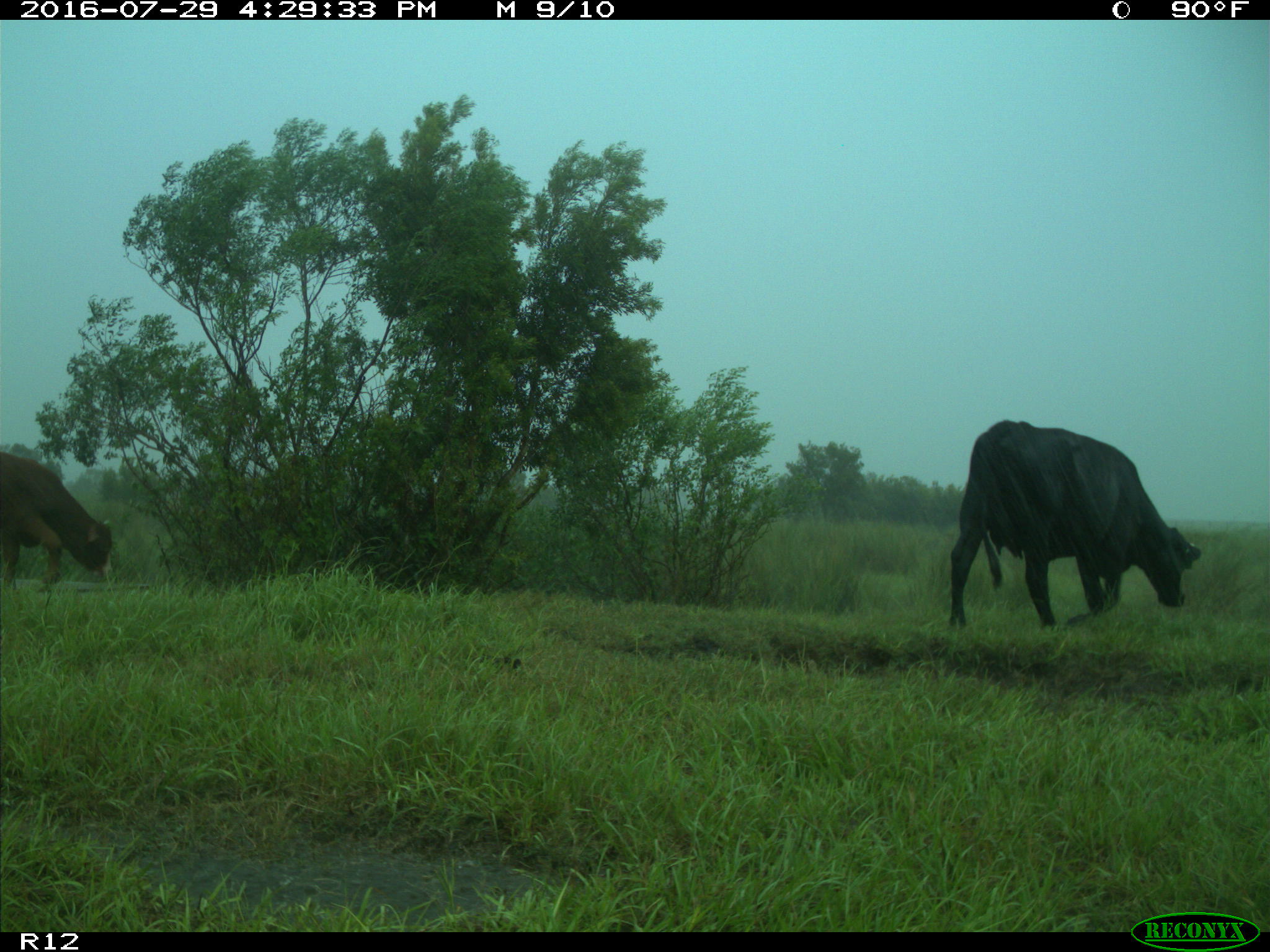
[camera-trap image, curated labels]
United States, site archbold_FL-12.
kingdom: Animalia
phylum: Chordata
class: Mammalia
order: Artiodactyla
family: Bovidae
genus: Bos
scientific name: Bos taurus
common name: domestic cow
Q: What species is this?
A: Bos taurus (domestic cow).